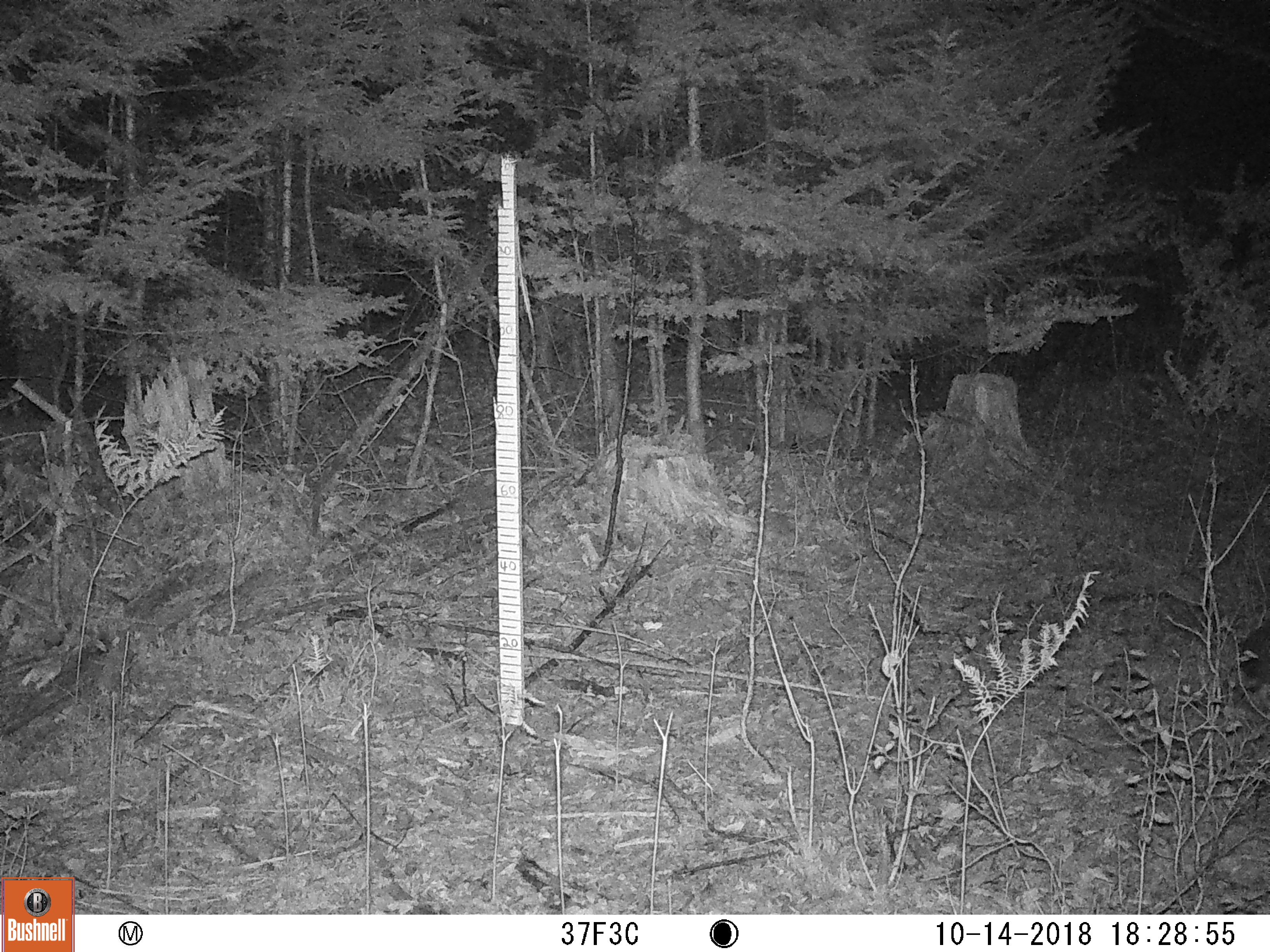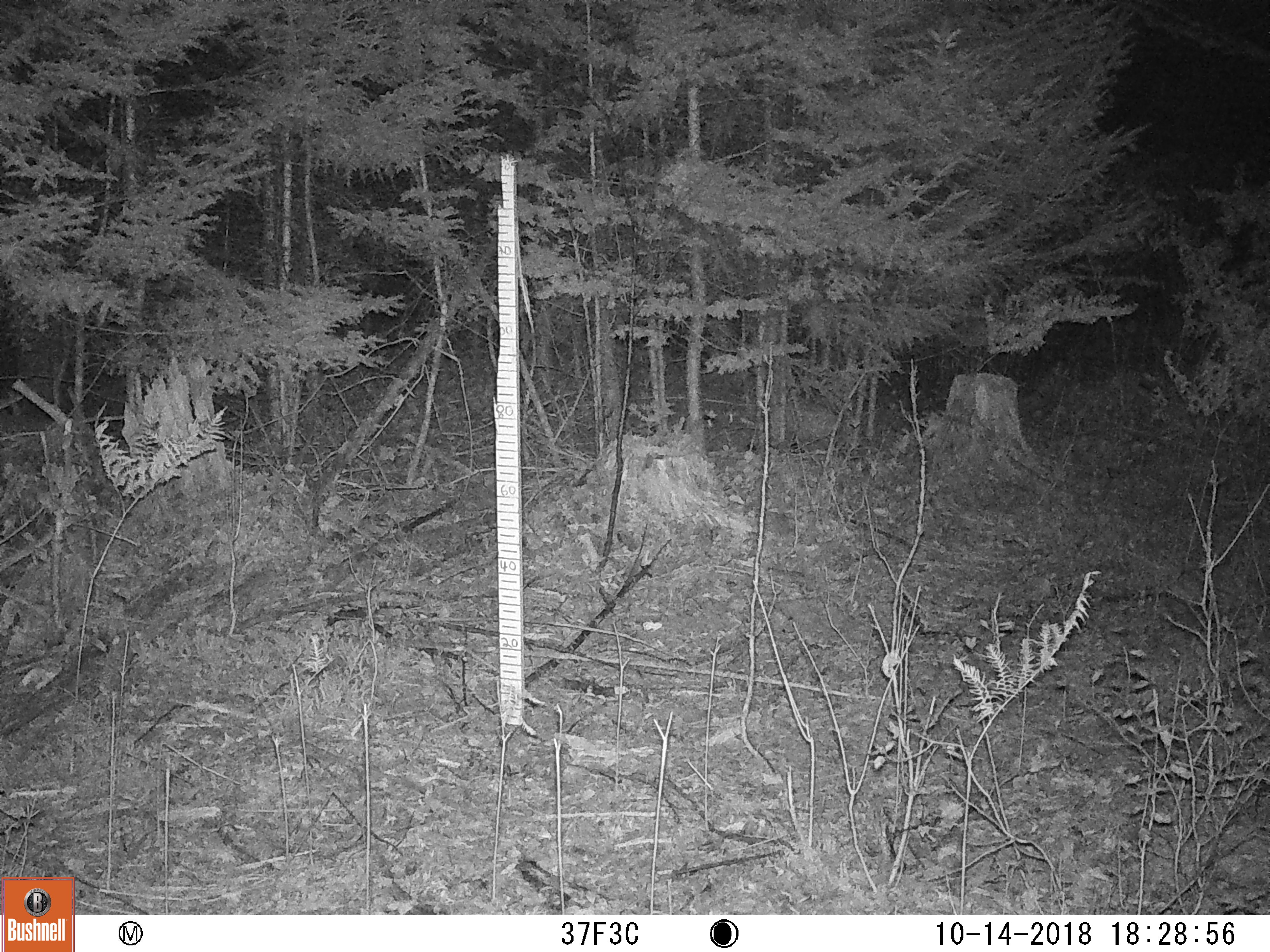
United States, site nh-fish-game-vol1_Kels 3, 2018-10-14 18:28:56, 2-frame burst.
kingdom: Animalia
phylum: Chordata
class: Mammalia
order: Lagomorpha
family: Leporidae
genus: Lepus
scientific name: Lepus americanus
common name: snowshoe hare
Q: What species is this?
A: Snowshoe hare (Lepus americanus).